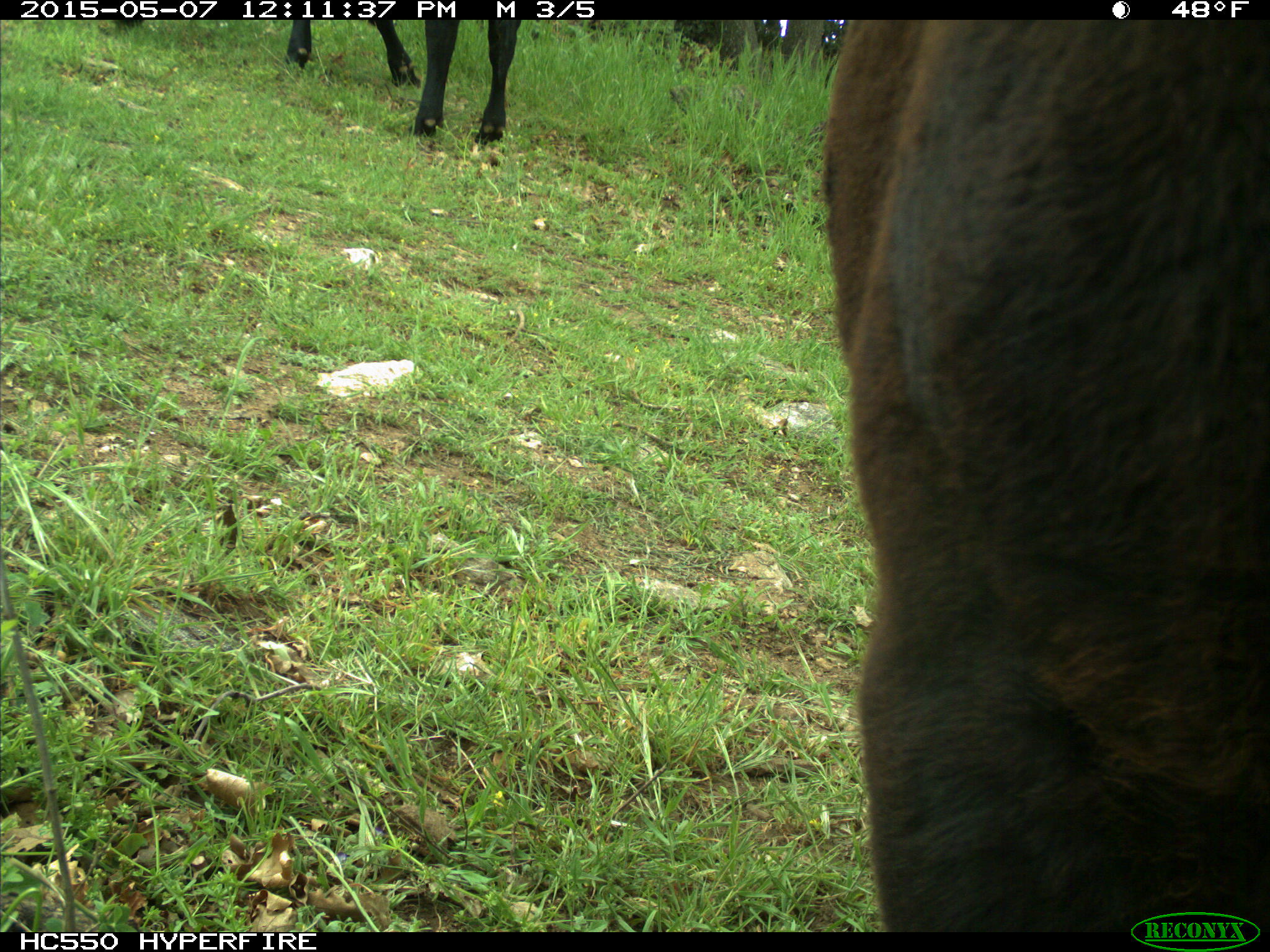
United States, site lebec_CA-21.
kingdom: Animalia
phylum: Chordata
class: Mammalia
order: Artiodactyla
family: Bovidae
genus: Bos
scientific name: Bos taurus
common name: domestic cow